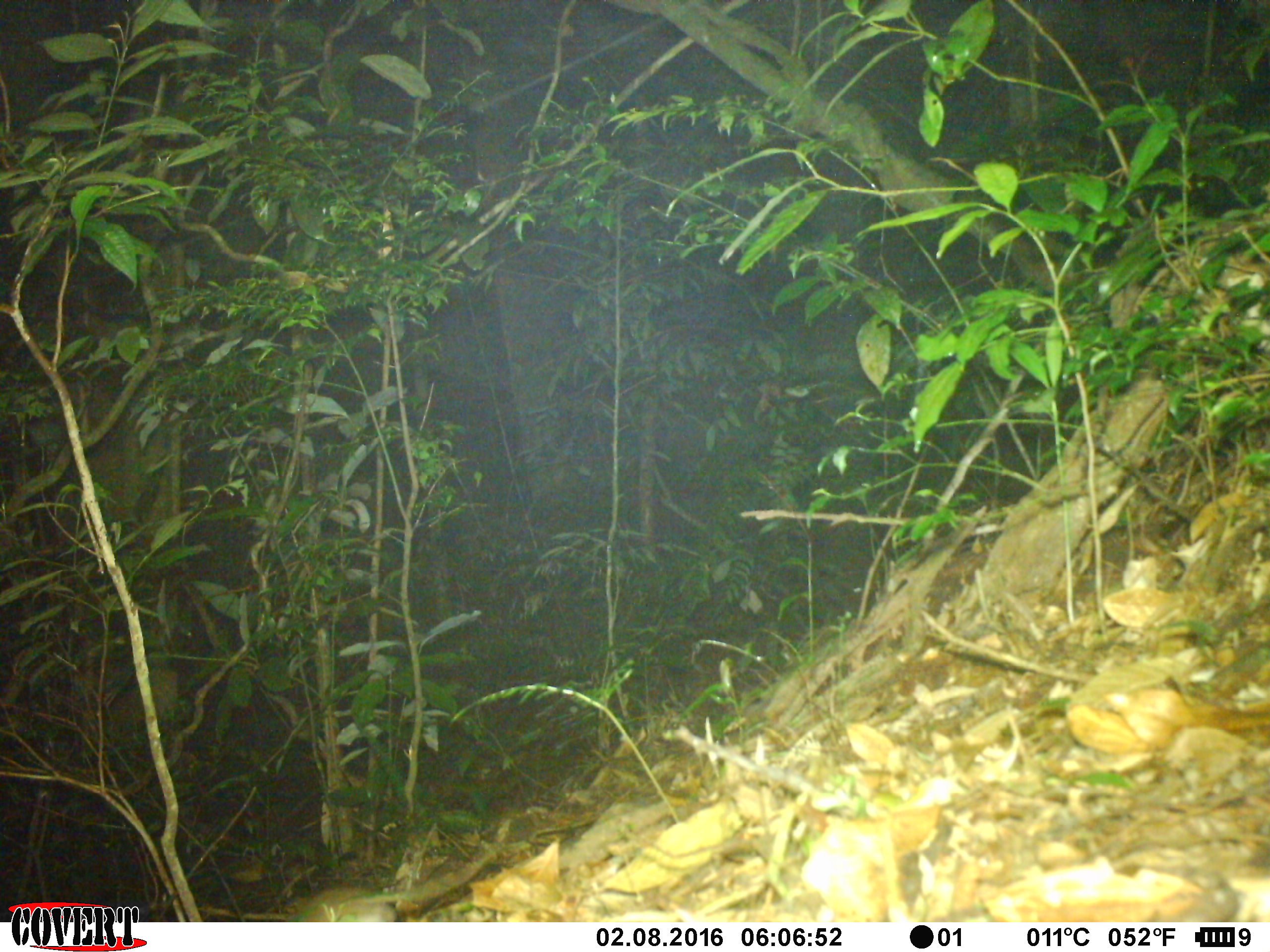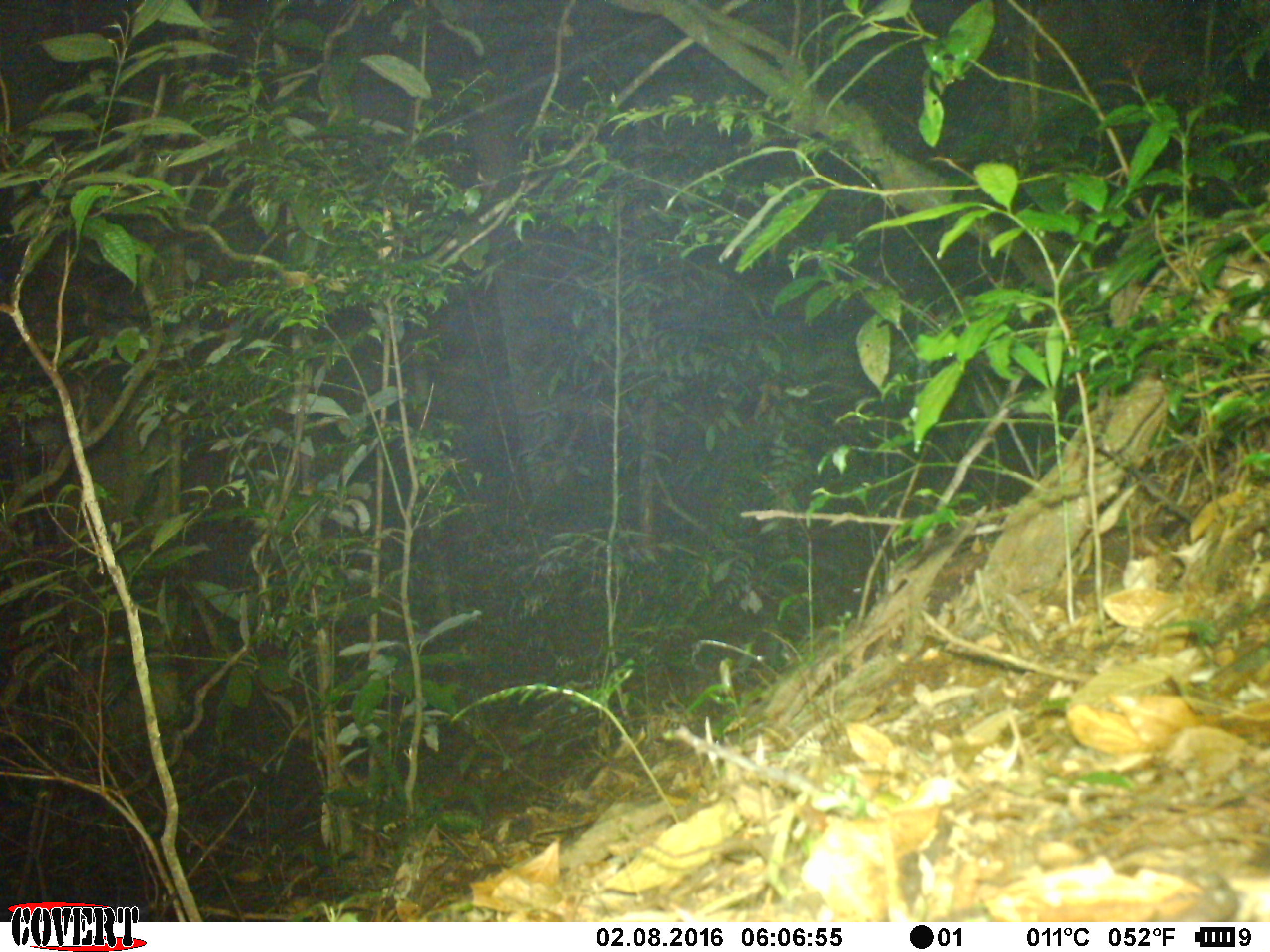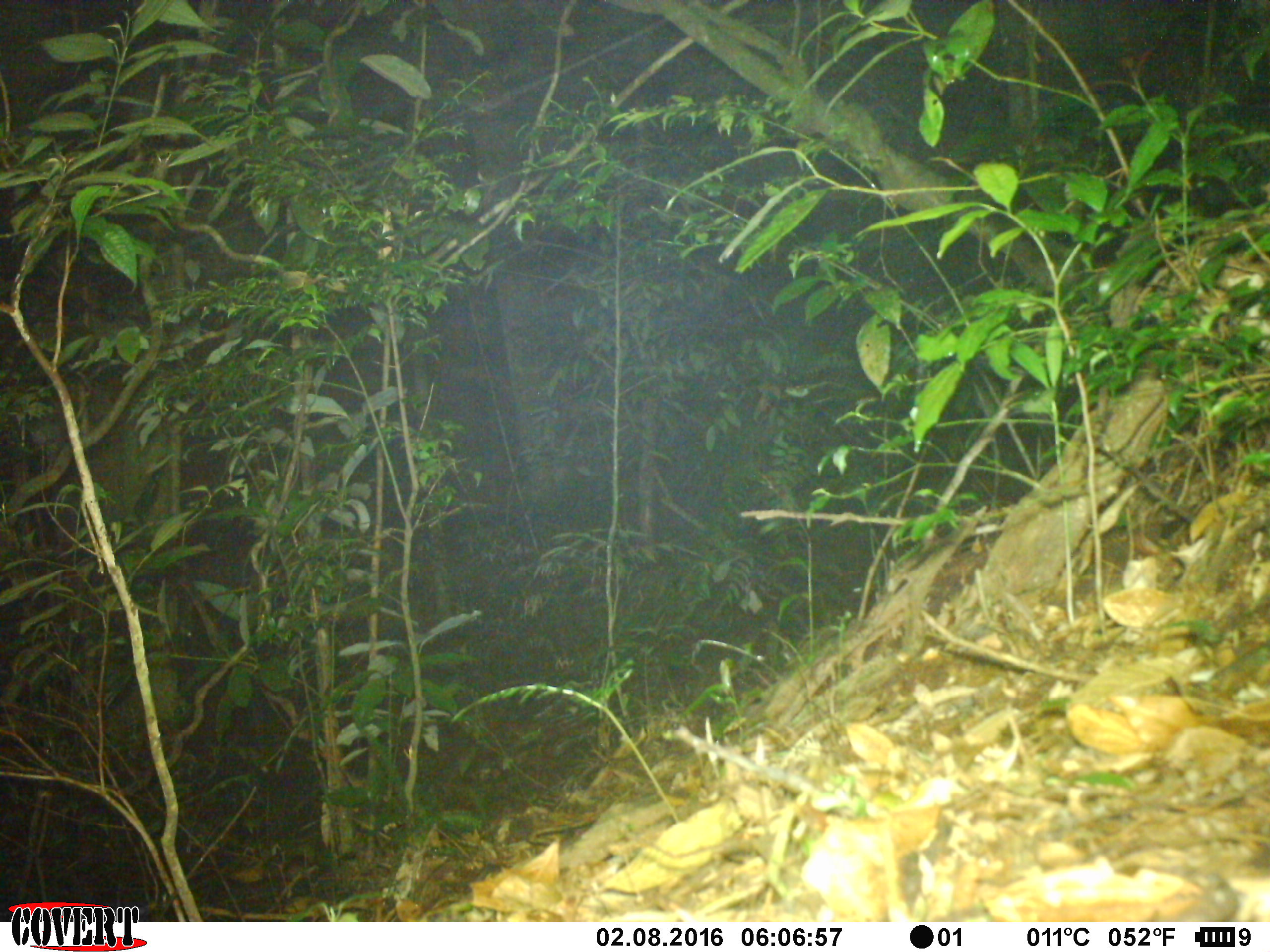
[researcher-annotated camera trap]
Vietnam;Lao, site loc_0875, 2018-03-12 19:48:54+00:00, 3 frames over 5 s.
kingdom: Animalia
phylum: Chordata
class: Mammalia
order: Rodentia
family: Muridae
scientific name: Muridae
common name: old-world mice and rats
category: unidentified murid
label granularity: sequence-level